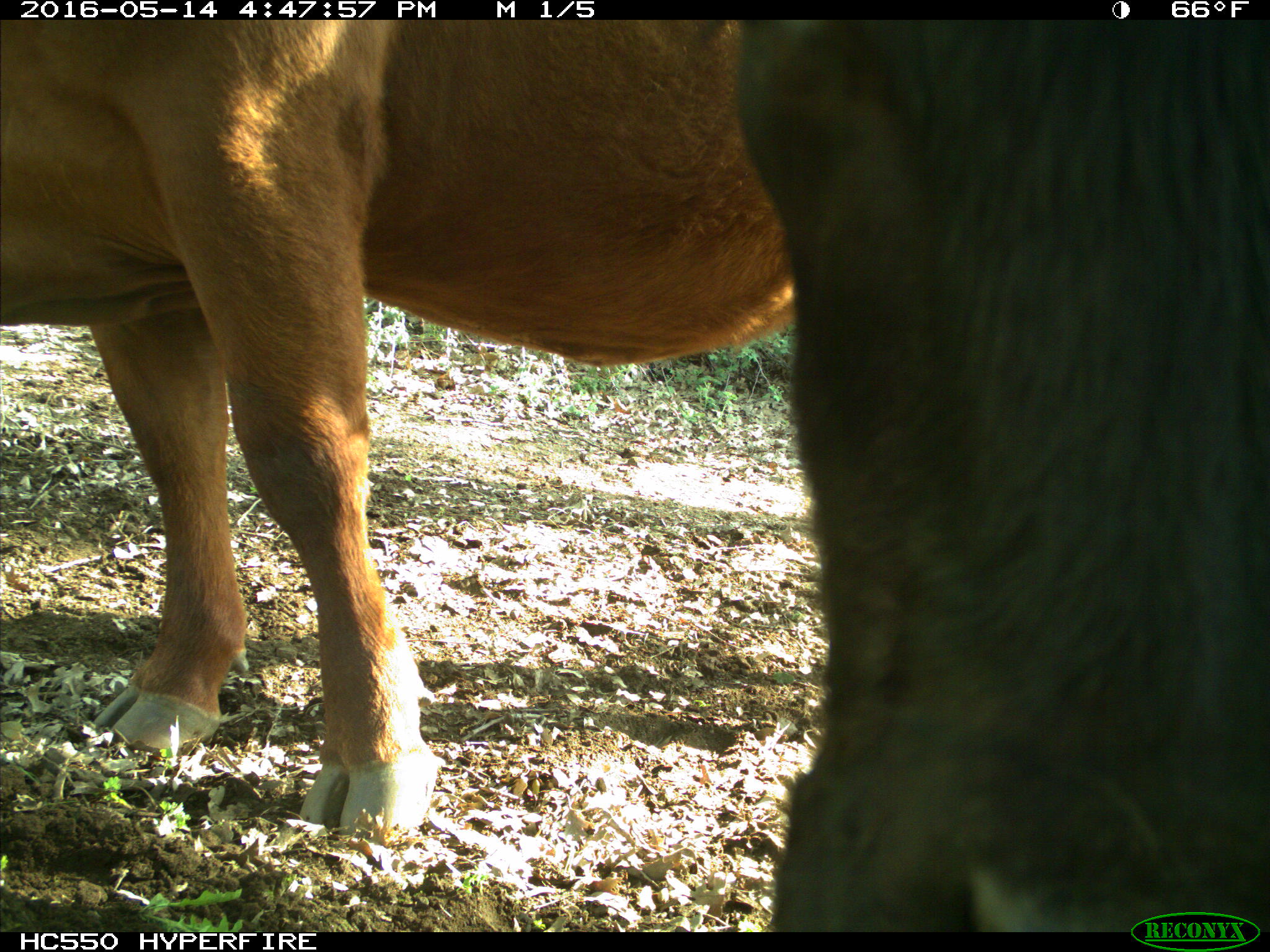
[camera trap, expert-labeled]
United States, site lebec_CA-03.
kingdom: Animalia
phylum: Chordata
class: Mammalia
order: Artiodactyla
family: Bovidae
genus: Bos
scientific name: Bos taurus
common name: domestic cow